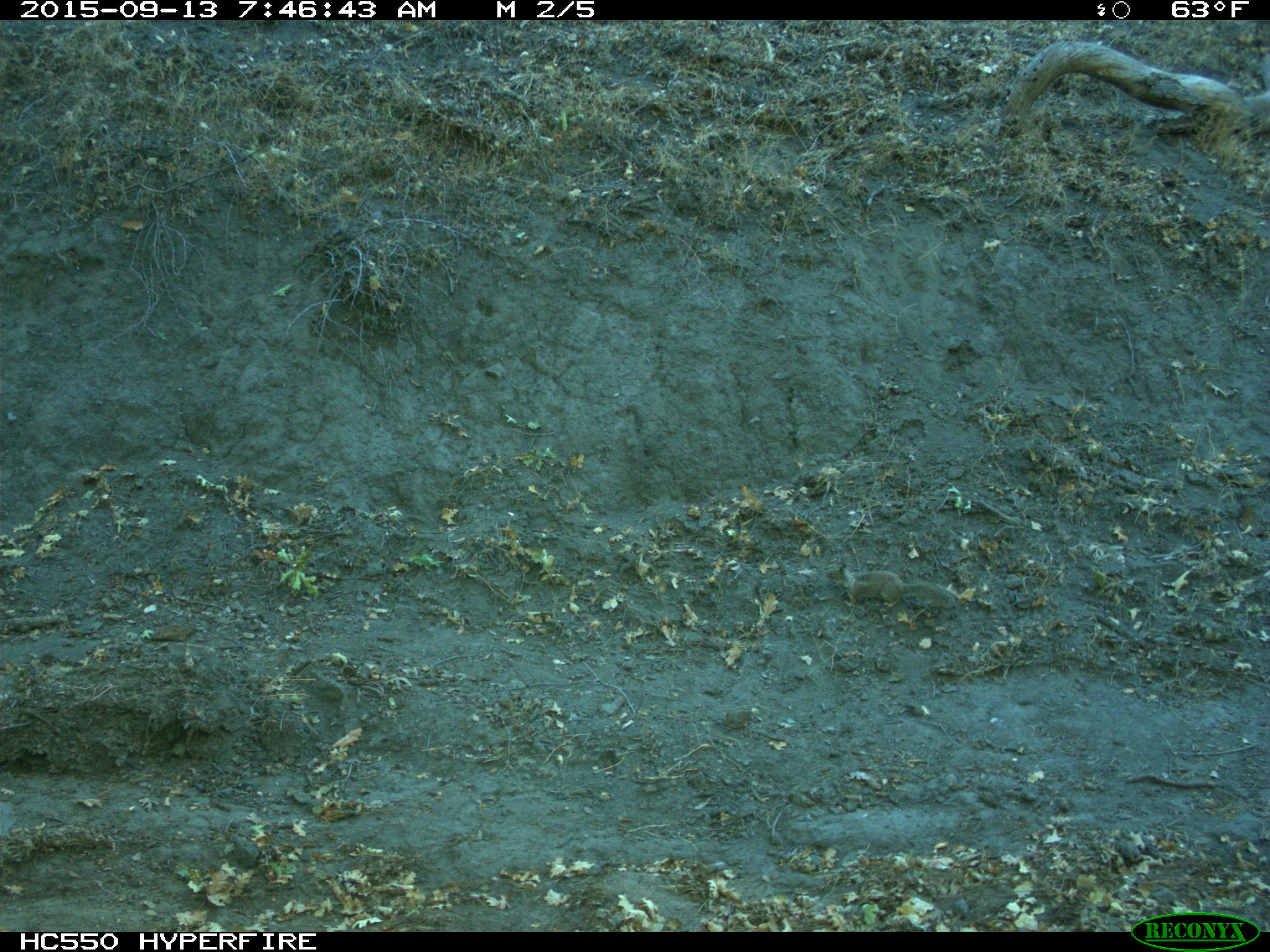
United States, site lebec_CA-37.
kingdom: Animalia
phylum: Chordata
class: Mammalia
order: Rodentia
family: Sciuridae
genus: Otospermophilus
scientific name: Otospermophilus beecheyi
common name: california ground squirrel